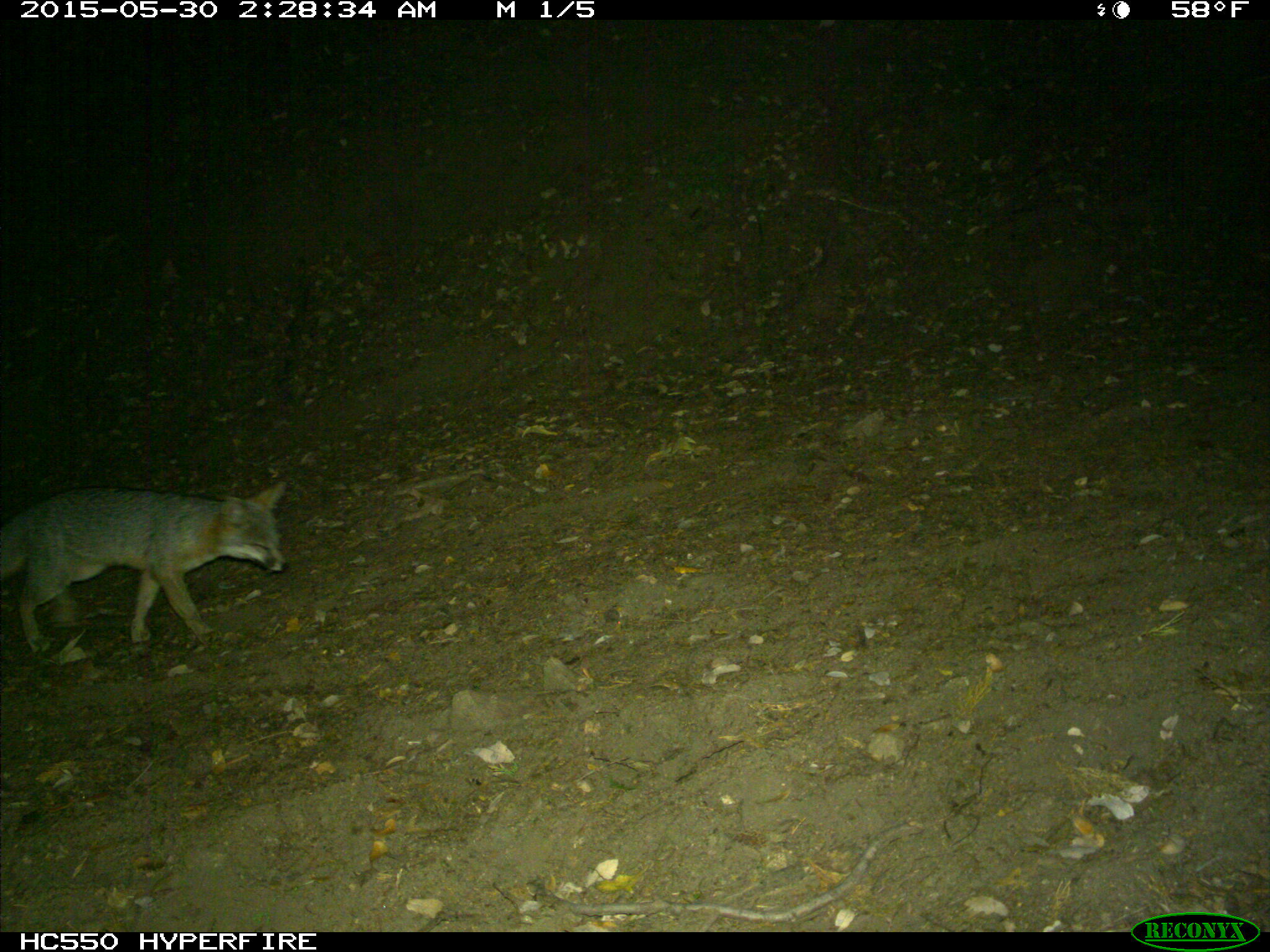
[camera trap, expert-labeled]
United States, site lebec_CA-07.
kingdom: Animalia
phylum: Chordata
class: Mammalia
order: Carnivora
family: Canidae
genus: Urocyon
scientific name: Urocyon cinereoargenteus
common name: gray fox